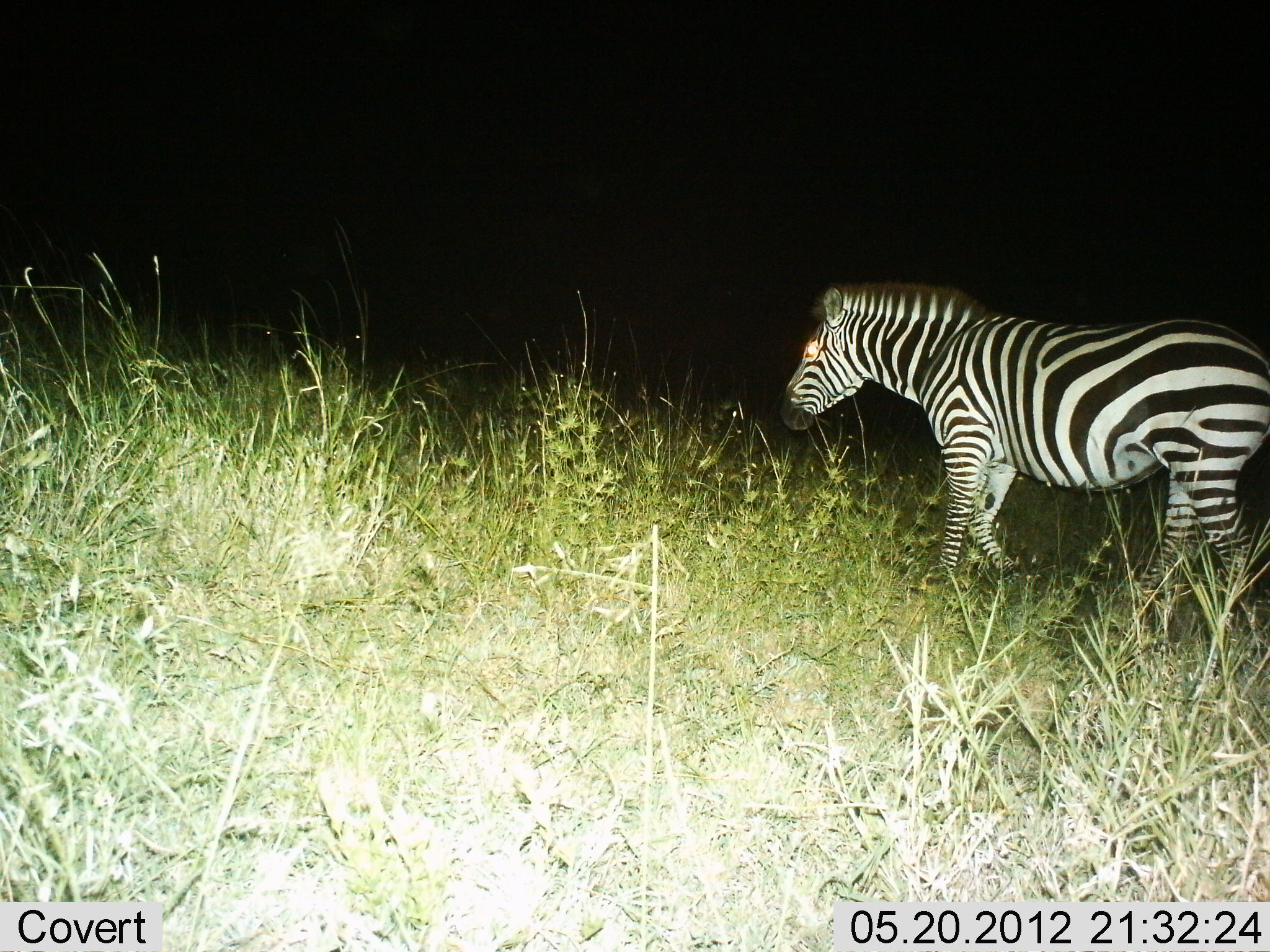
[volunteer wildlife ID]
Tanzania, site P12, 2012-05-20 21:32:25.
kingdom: Animalia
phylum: Chordata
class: Mammalia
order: Perissodactyla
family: Equidae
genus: Equus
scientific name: Equus quagga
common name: plains zebra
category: zebra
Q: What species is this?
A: Zebra (plains zebra) (Equus quagga).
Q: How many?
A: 1.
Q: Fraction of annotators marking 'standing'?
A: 20%.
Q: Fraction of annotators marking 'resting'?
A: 0%.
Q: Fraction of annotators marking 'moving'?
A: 90%.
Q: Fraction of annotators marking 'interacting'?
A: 0%.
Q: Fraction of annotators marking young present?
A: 0%.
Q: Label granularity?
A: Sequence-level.